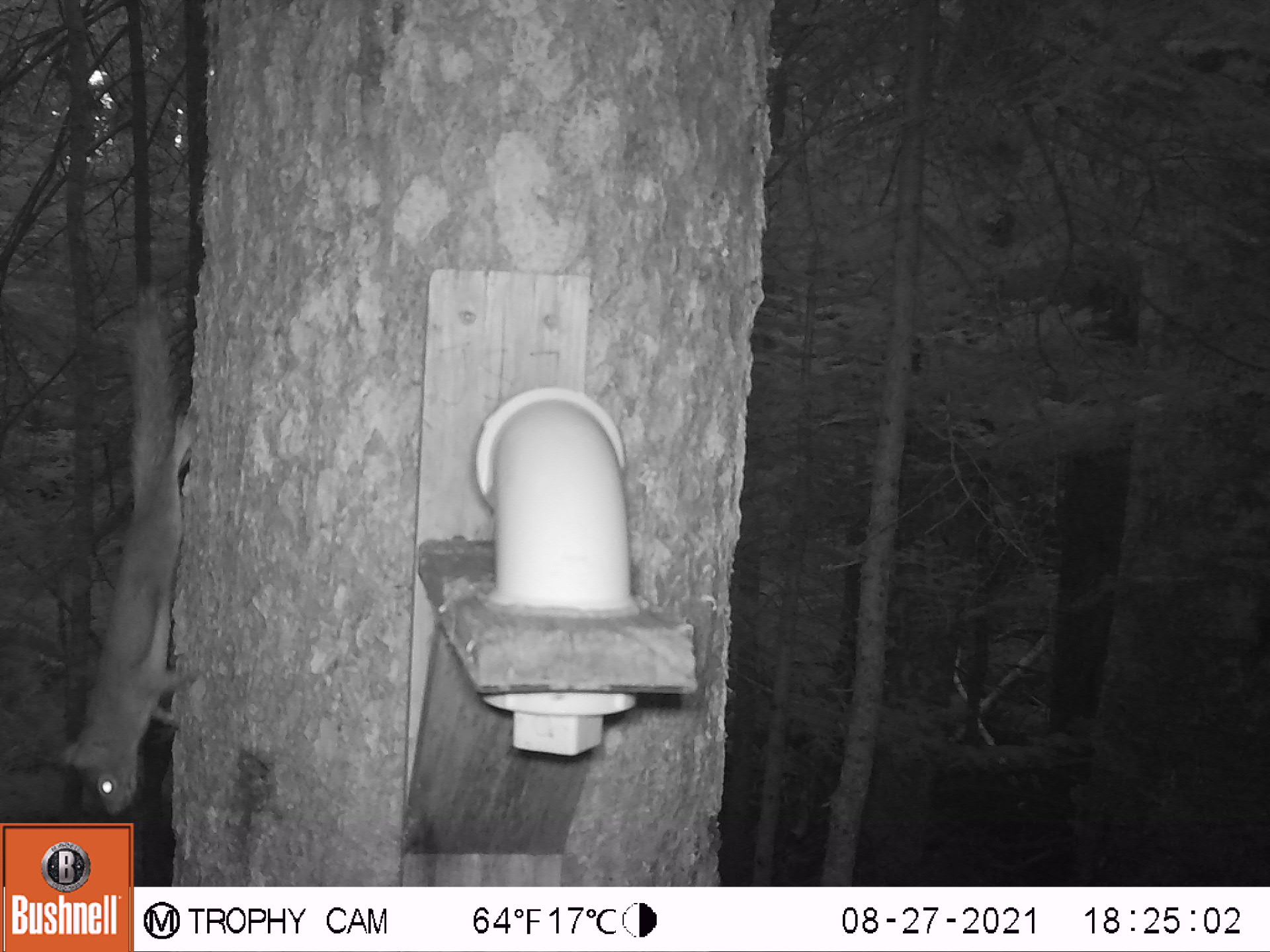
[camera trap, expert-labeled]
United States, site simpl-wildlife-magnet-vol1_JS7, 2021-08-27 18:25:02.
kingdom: Animalia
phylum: Chordata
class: Mammalia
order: Rodentia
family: Sciuridae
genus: Tamiasciurus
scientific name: Tamiasciurus hudsonicus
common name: red squirrel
Red squirrel (Tamiasciurus hudsonicus).